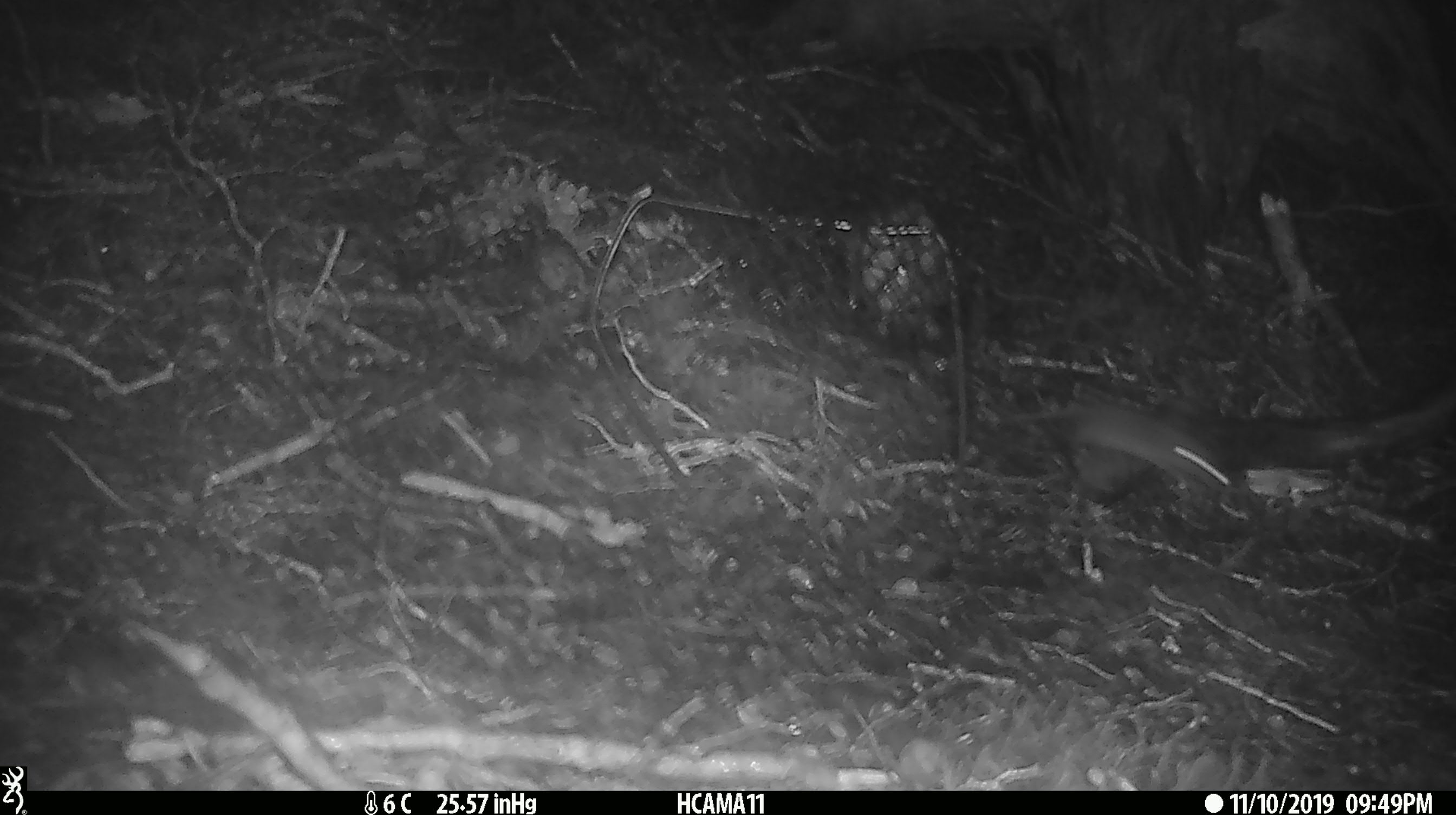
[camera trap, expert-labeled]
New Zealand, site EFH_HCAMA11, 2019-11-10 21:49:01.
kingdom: Animalia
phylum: Chordata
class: Mammalia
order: Rodentia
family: Muridae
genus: Mus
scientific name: Mus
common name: mouse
Mouse (Mus).